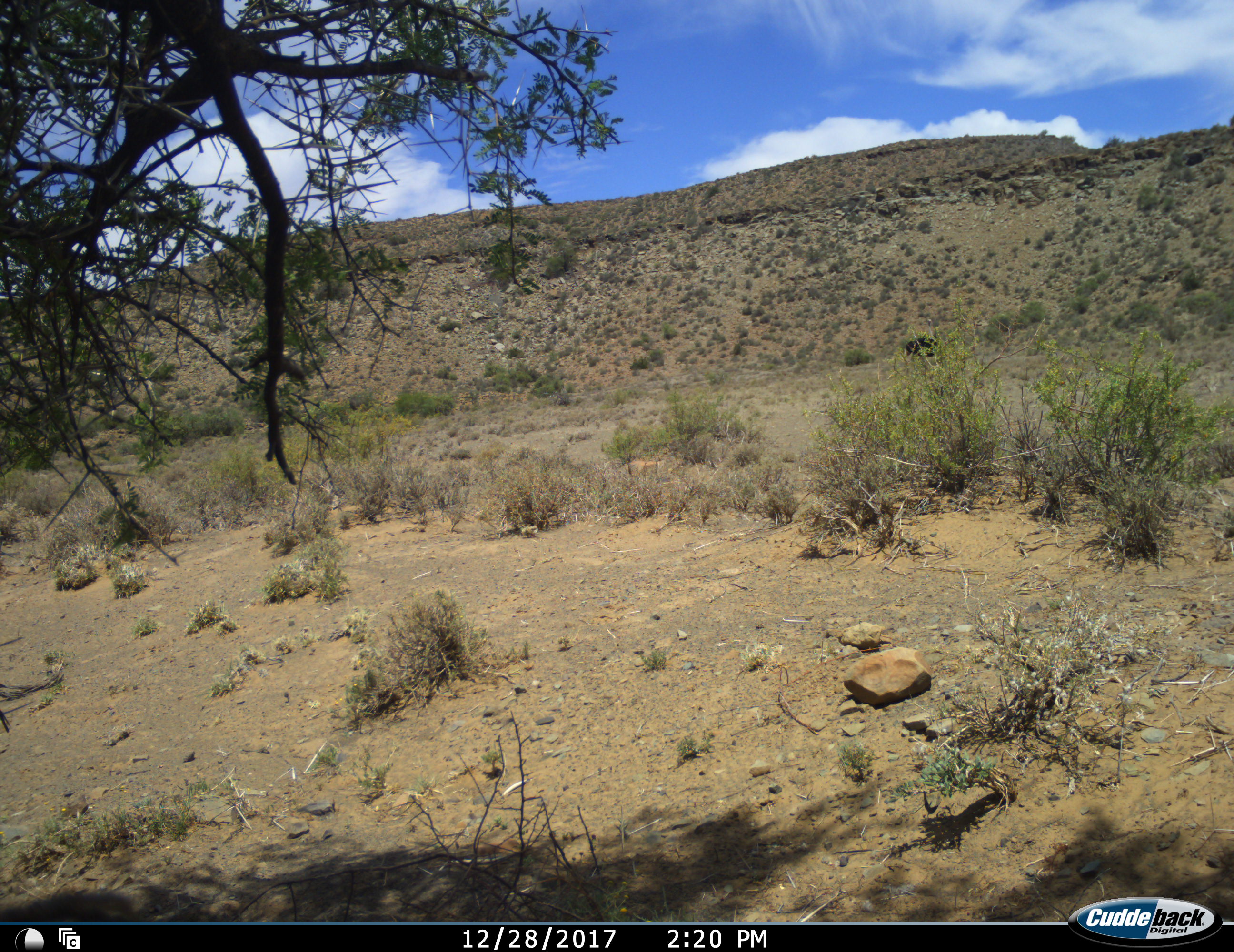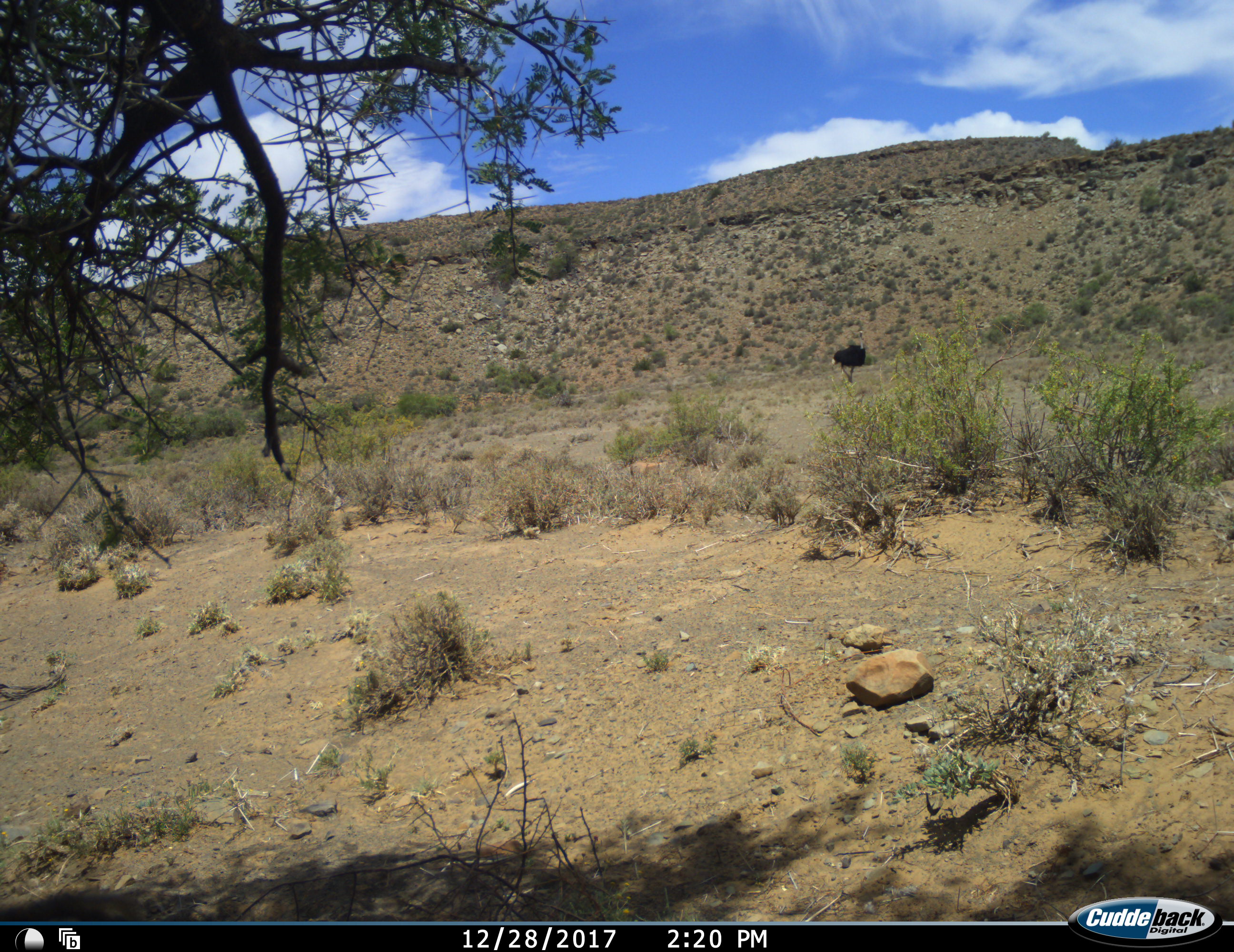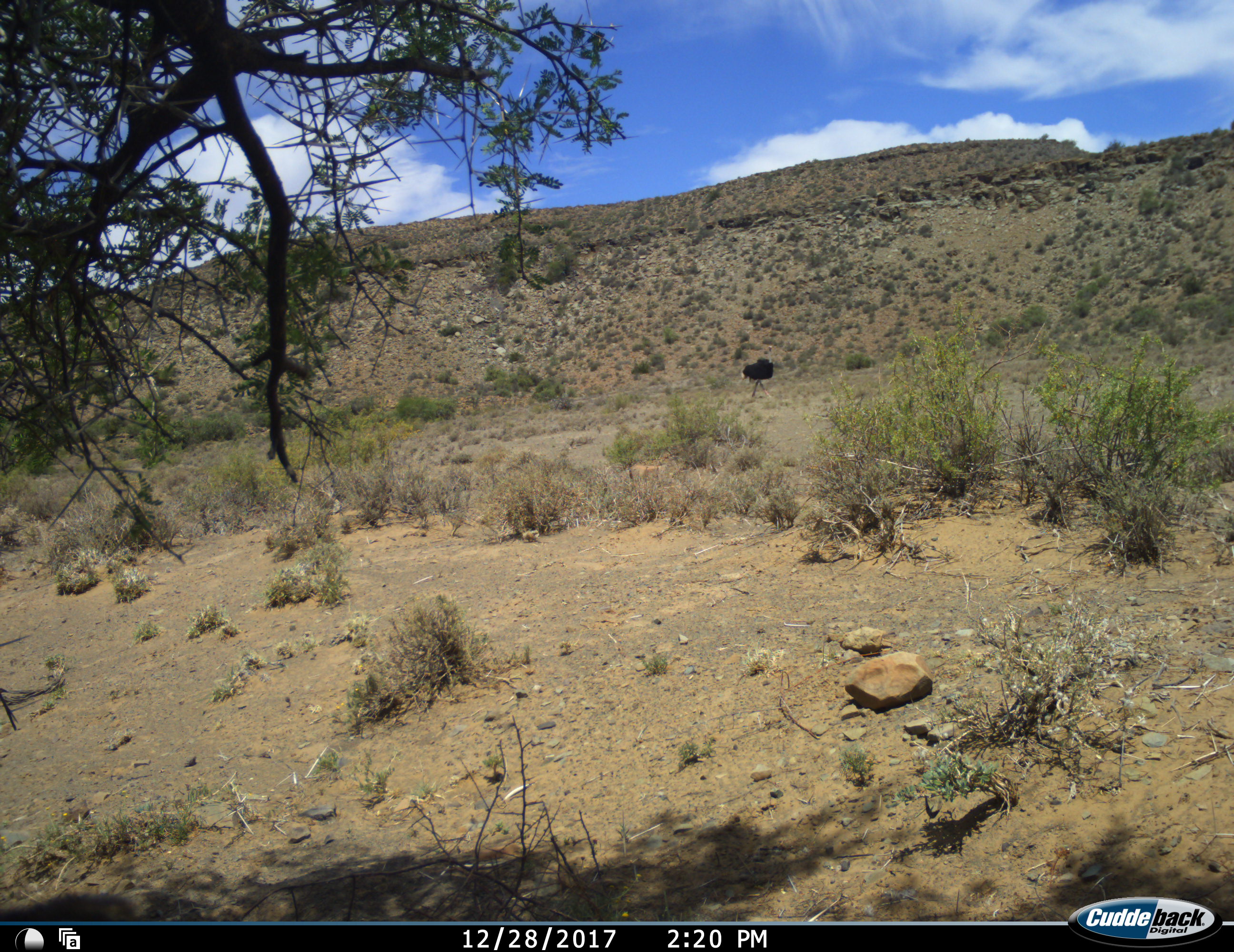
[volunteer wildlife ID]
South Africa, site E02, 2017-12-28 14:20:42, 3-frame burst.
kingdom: Animalia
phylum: Chordata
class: Aves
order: Struthioniformes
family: Struthionidae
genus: Struthio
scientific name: Struthio camelus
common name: ostrich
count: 1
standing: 0%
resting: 0%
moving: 100%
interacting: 0%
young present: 0%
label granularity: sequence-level